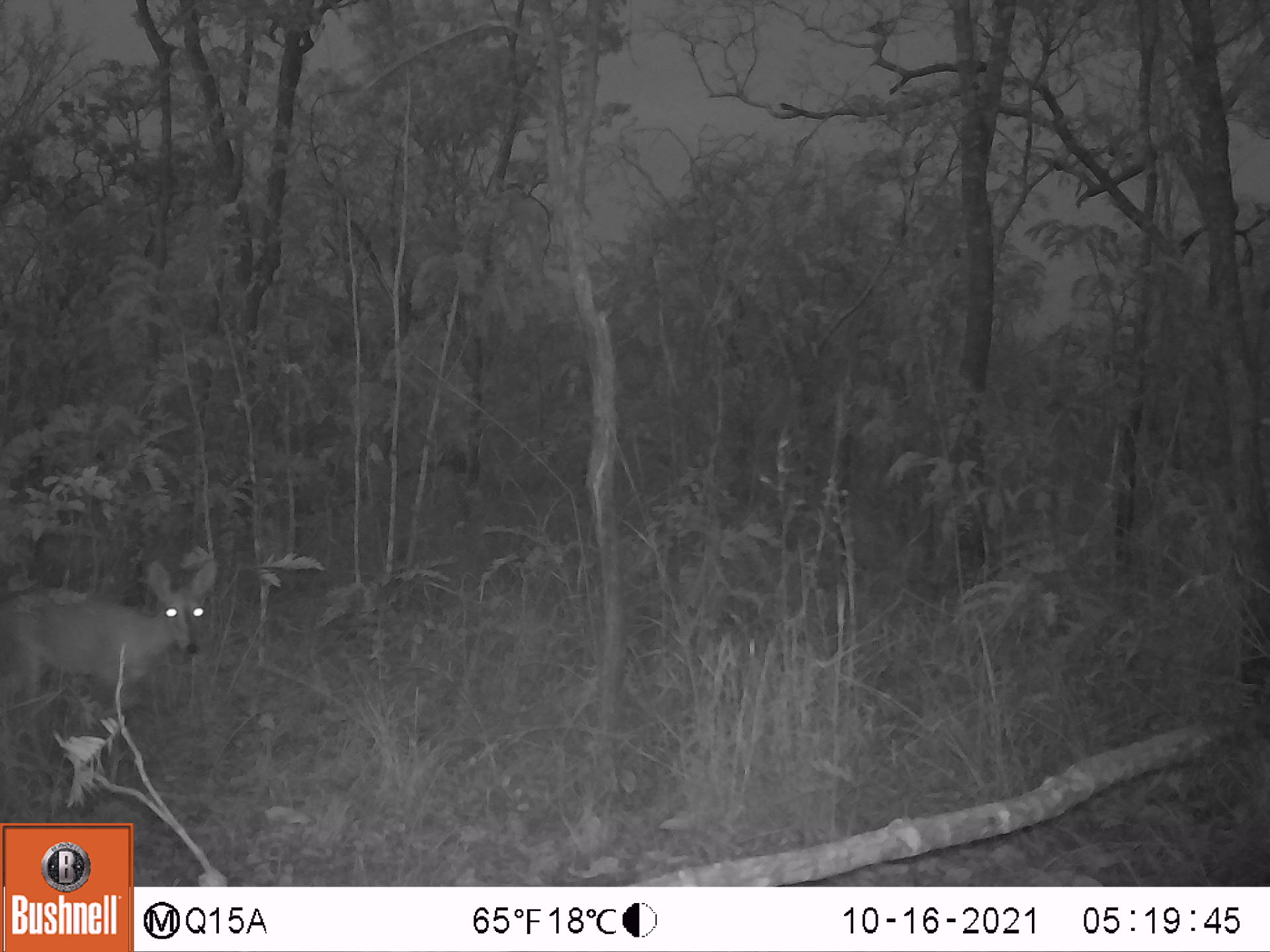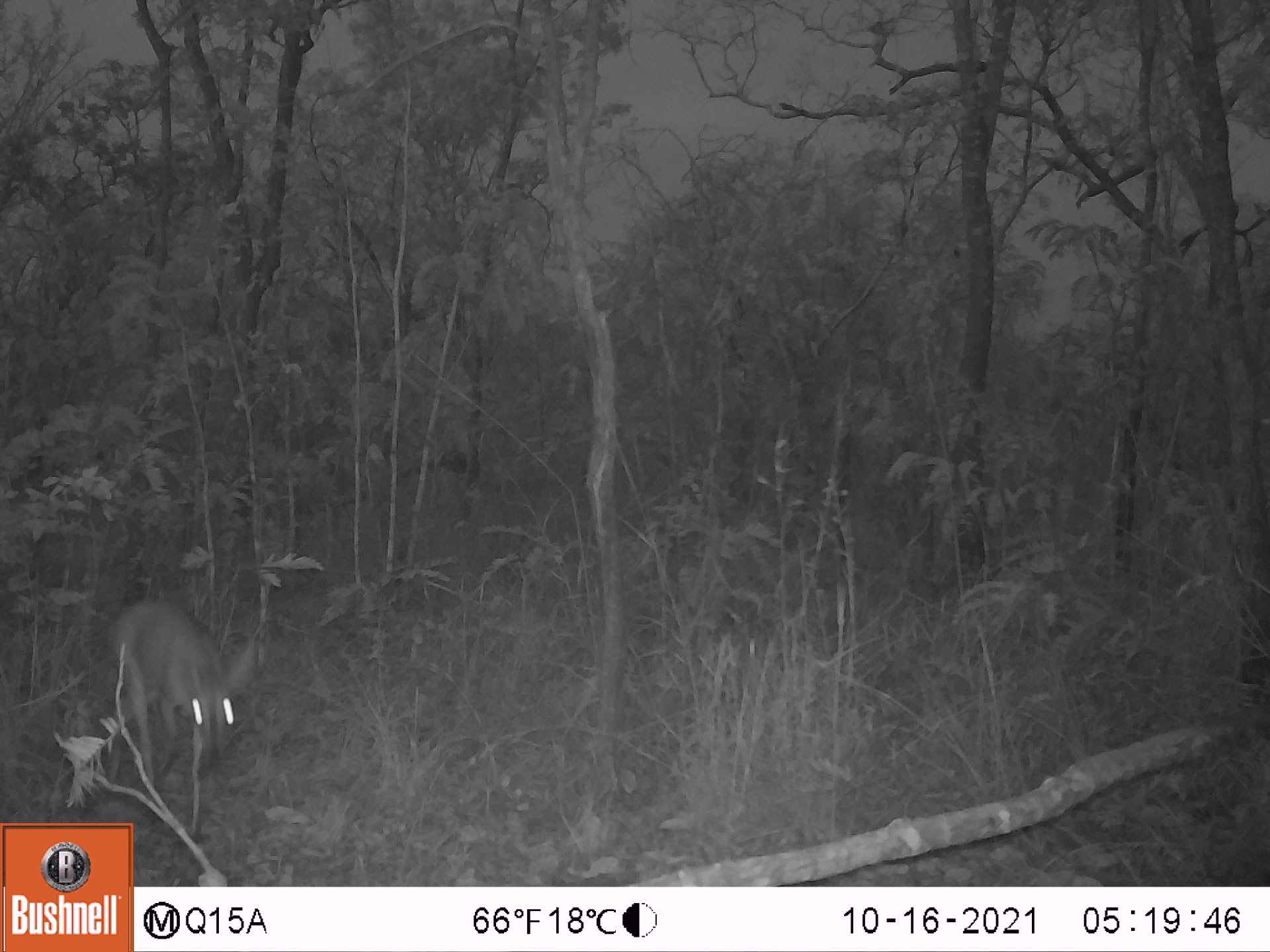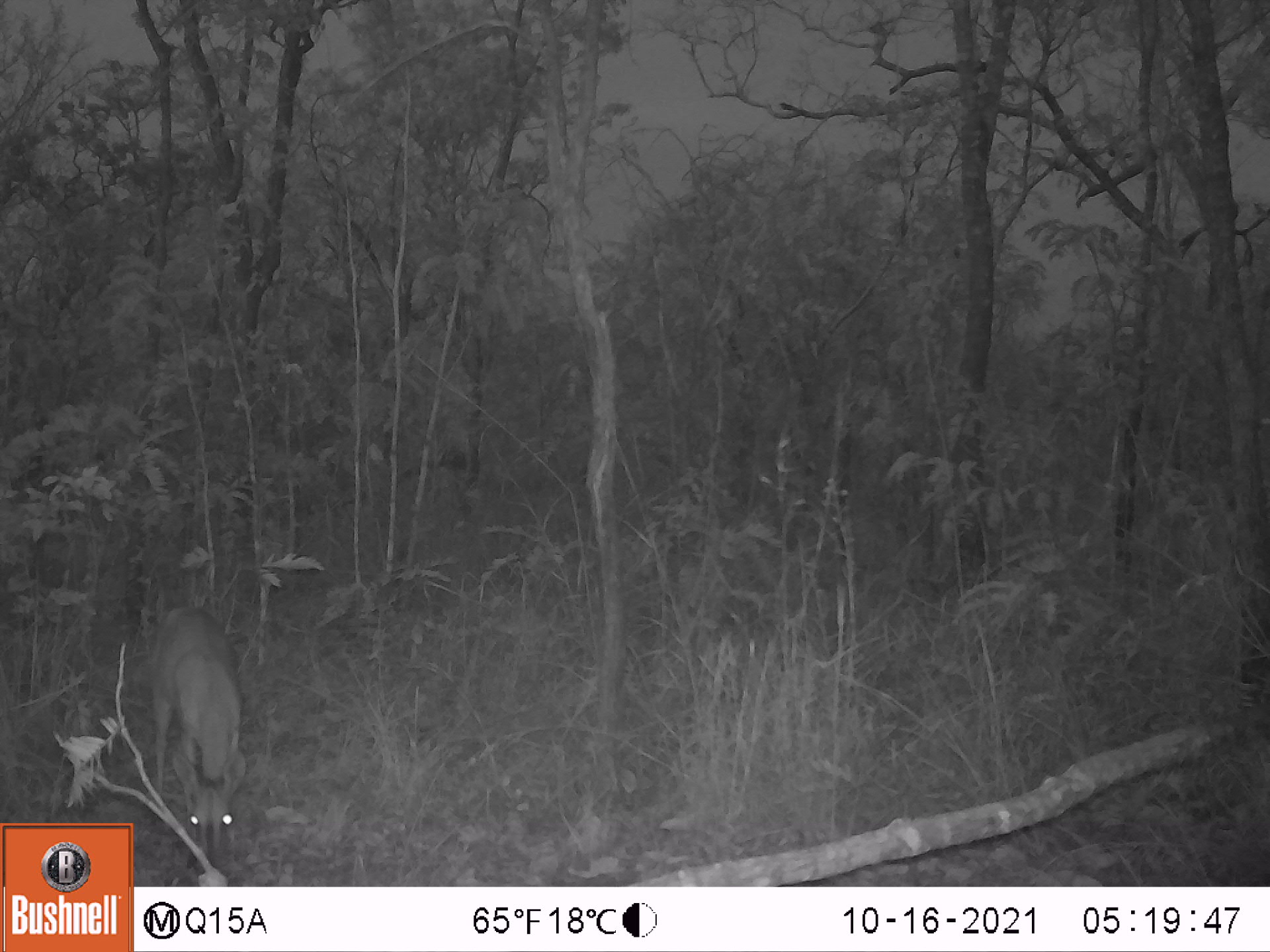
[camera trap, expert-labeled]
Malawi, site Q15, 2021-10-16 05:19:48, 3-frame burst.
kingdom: Animalia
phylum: Chordata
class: Mammalia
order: Artiodactyla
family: Bovidae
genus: Sylvicapra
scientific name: Sylvicapra grimmia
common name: common duiker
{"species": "common duiker (Sylvicapra grimmia)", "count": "1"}